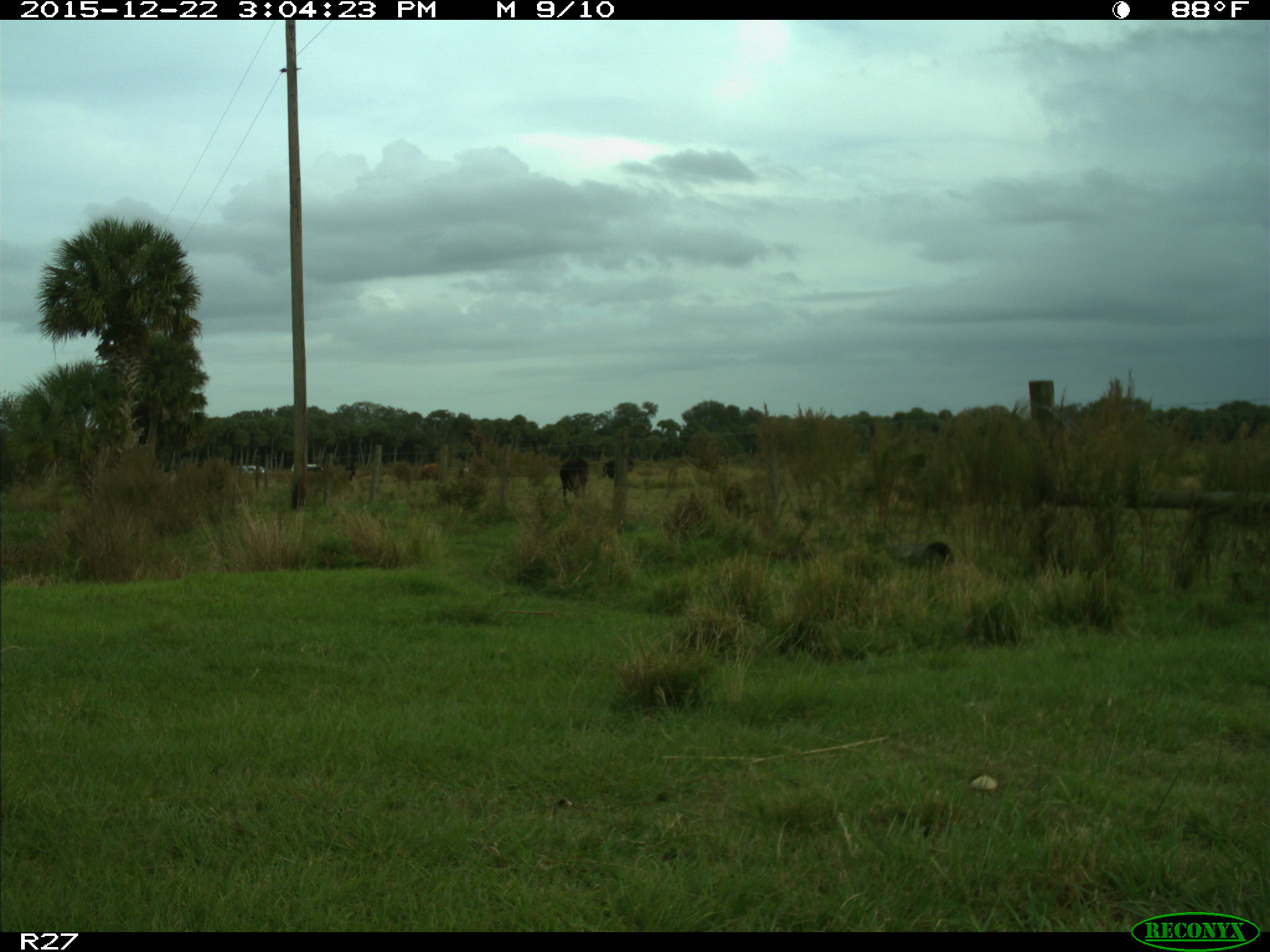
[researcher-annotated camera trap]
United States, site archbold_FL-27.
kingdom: Animalia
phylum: Chordata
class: Mammalia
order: Artiodactyla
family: Bovidae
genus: Bos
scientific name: Bos taurus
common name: domestic cow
Bos taurus (domestic cow).